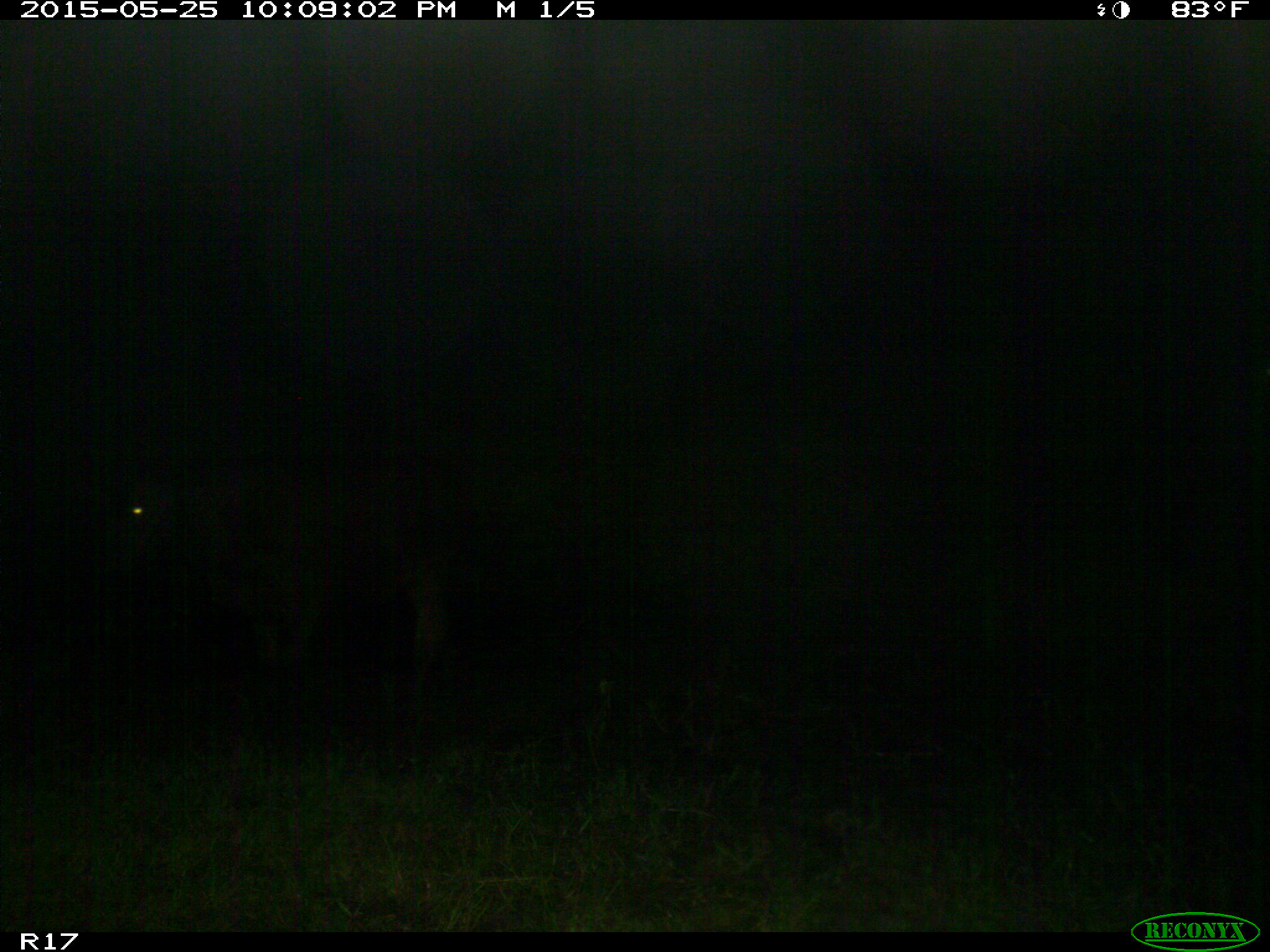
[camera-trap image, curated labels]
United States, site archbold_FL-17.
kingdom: Animalia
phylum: Chordata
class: Mammalia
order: Artiodactyla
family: Bovidae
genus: Bos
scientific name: Bos taurus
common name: domestic cow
Bos taurus (domestic cow).